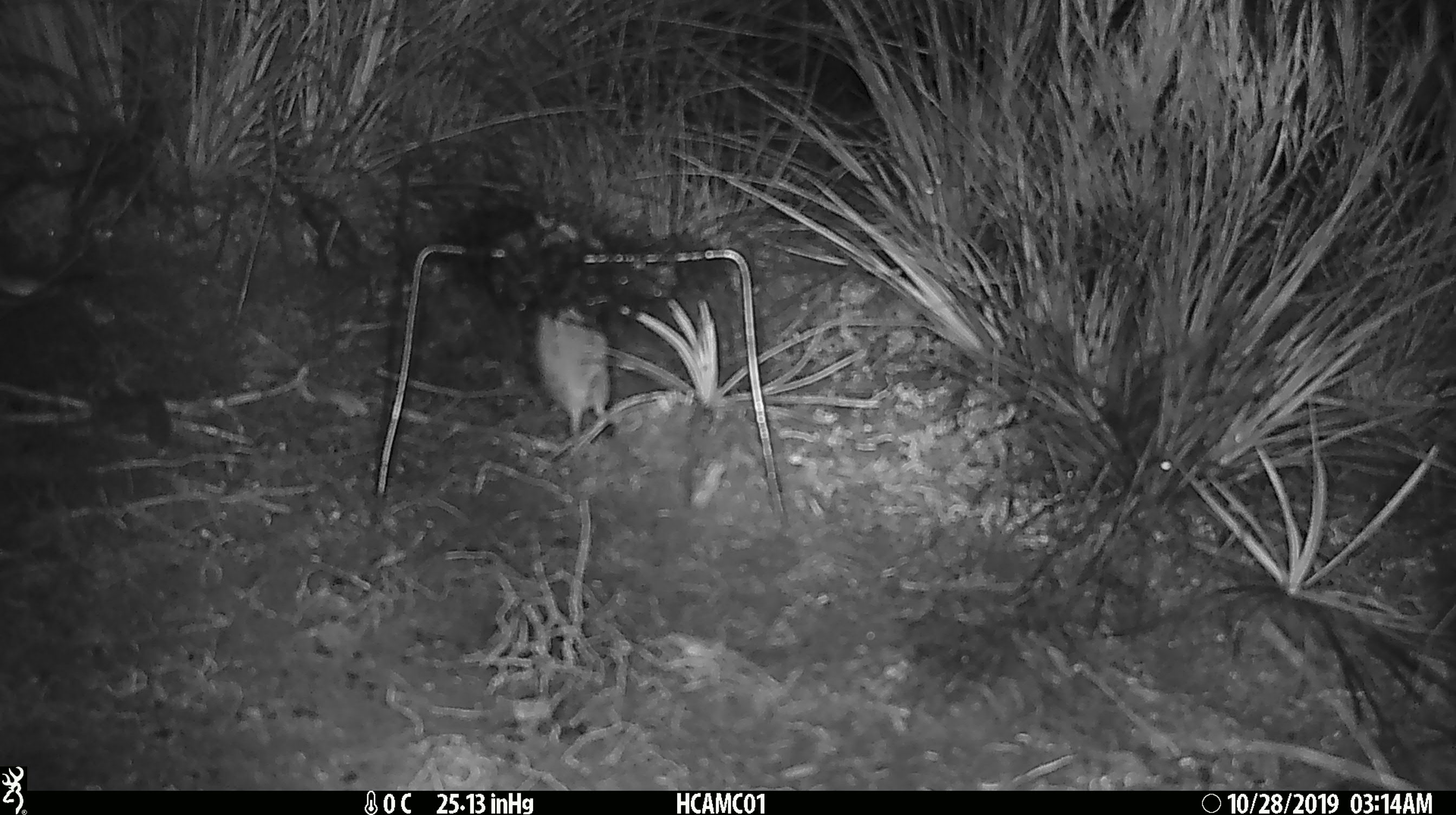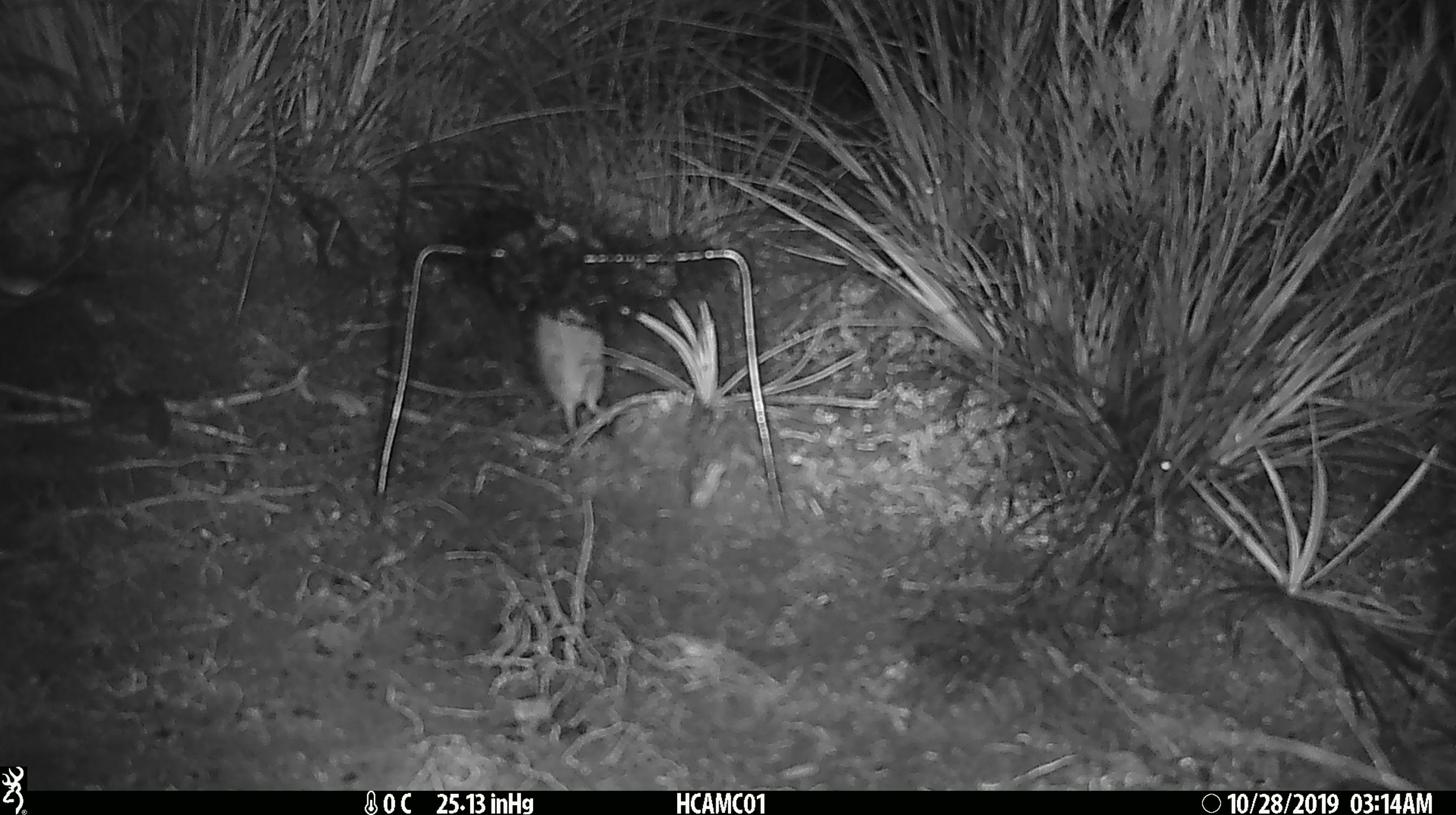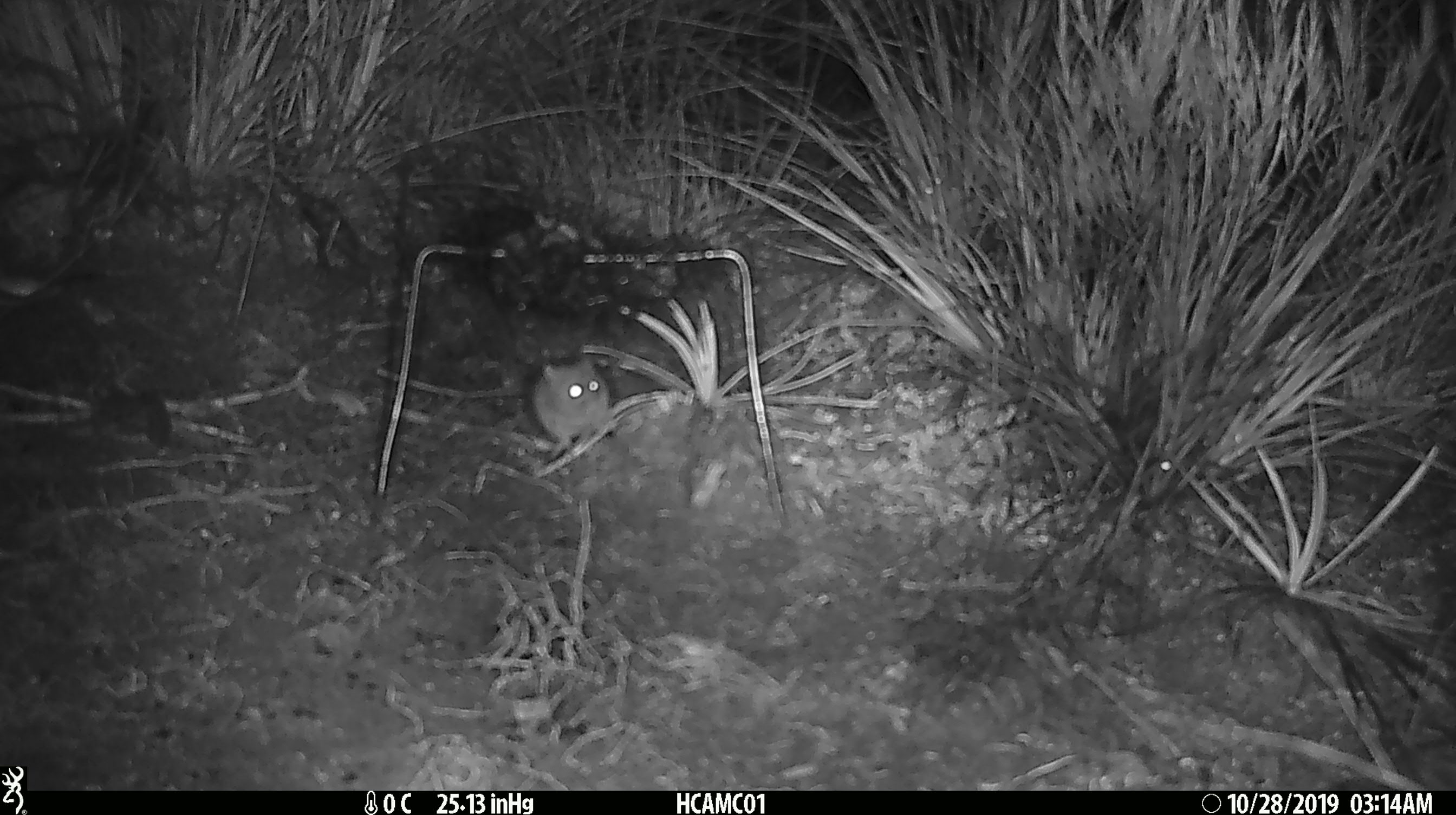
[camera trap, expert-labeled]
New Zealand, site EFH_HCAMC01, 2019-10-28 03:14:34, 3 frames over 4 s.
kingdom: Animalia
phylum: Chordata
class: Mammalia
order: Rodentia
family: Muridae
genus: Mus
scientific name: Mus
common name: mouse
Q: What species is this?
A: Mouse (Mus).